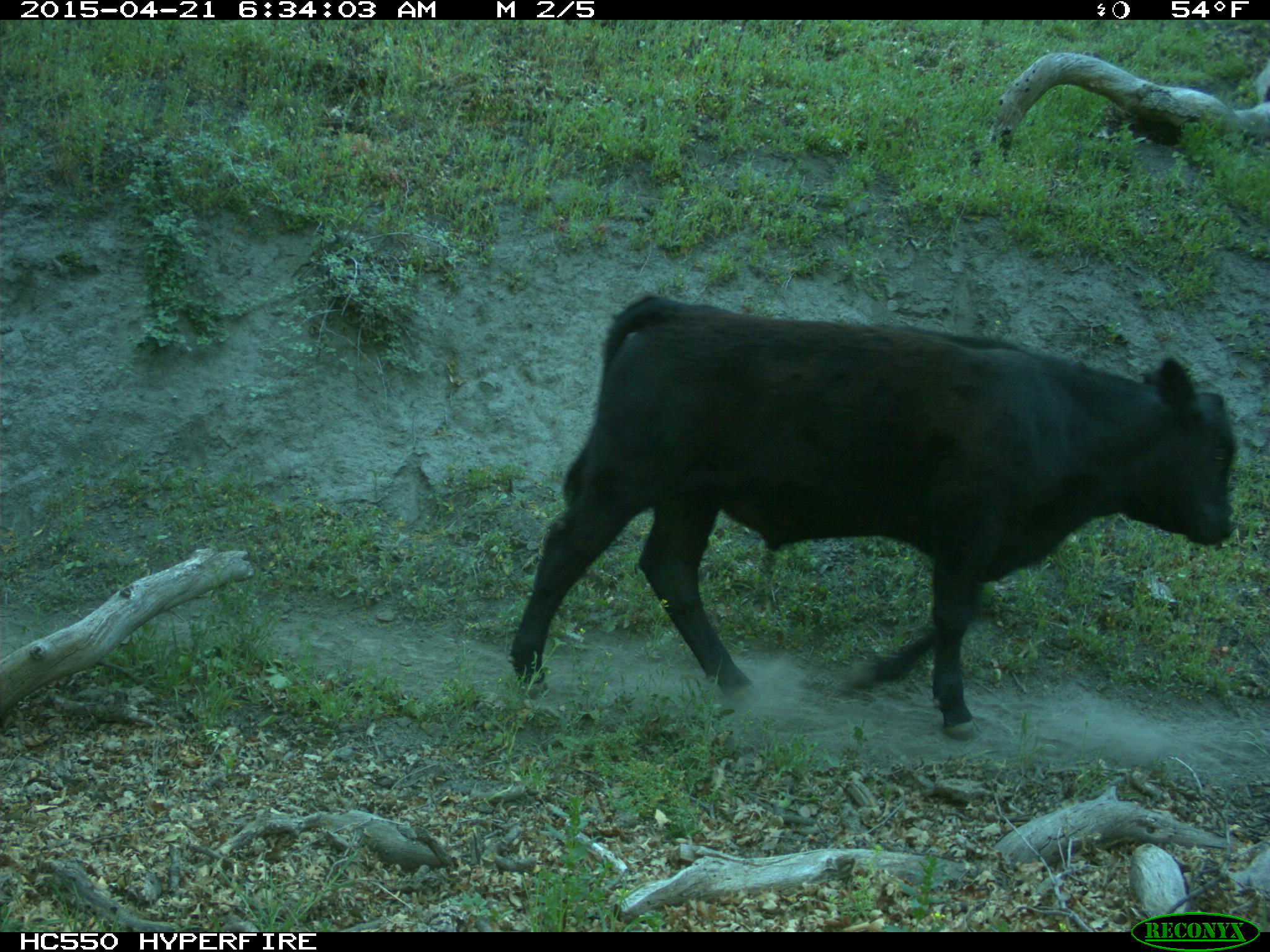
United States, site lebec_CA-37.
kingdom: Animalia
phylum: Chordata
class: Mammalia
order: Artiodactyla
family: Bovidae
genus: Bos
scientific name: Bos taurus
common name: domestic cow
Bos taurus (domestic cow).